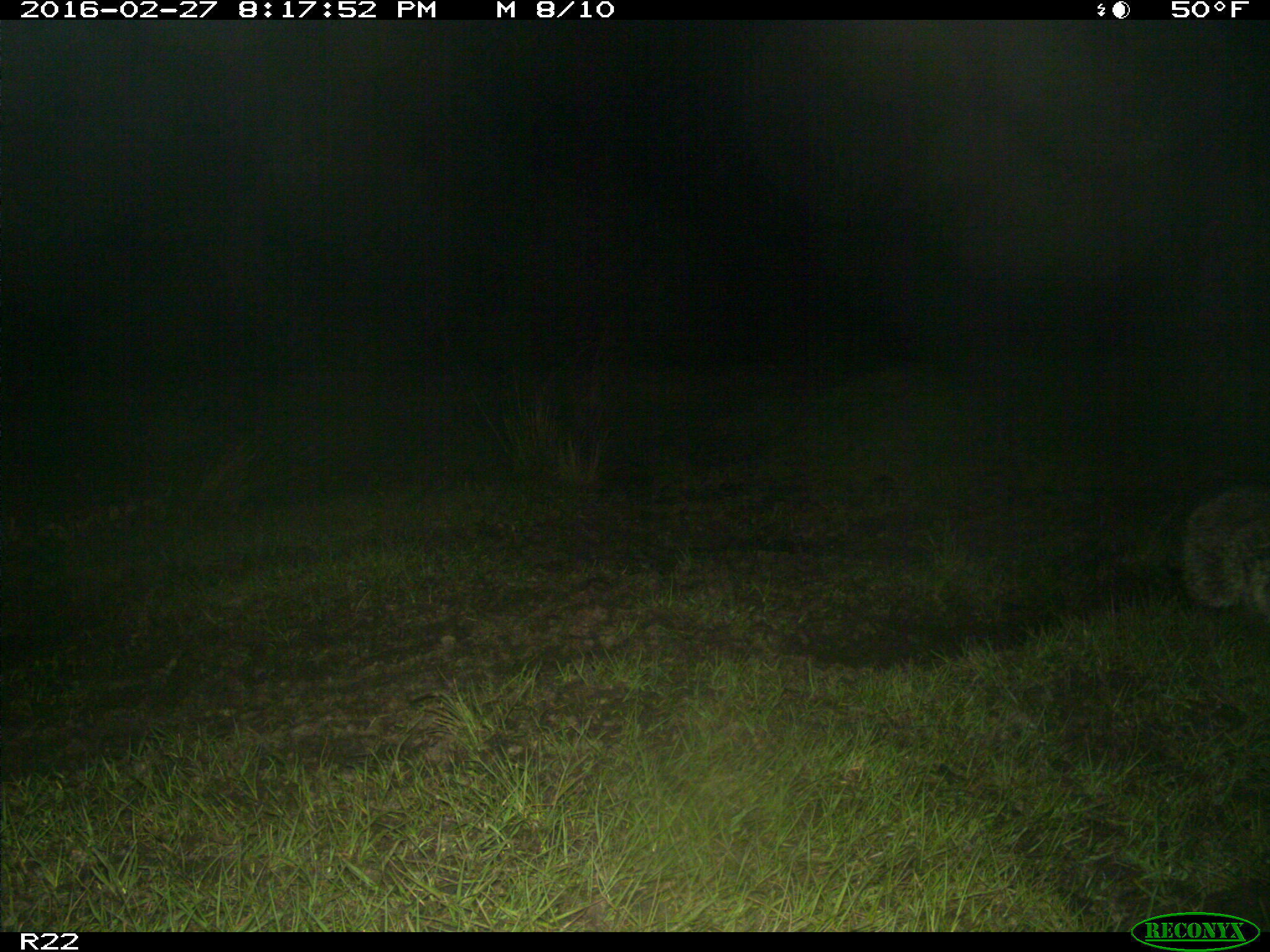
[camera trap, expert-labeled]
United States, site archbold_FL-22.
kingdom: Animalia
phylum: Chordata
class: Mammalia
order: Carnivora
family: Procyonidae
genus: Procyon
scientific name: Procyon lotor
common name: common raccoon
Procyon lotor (common raccoon).